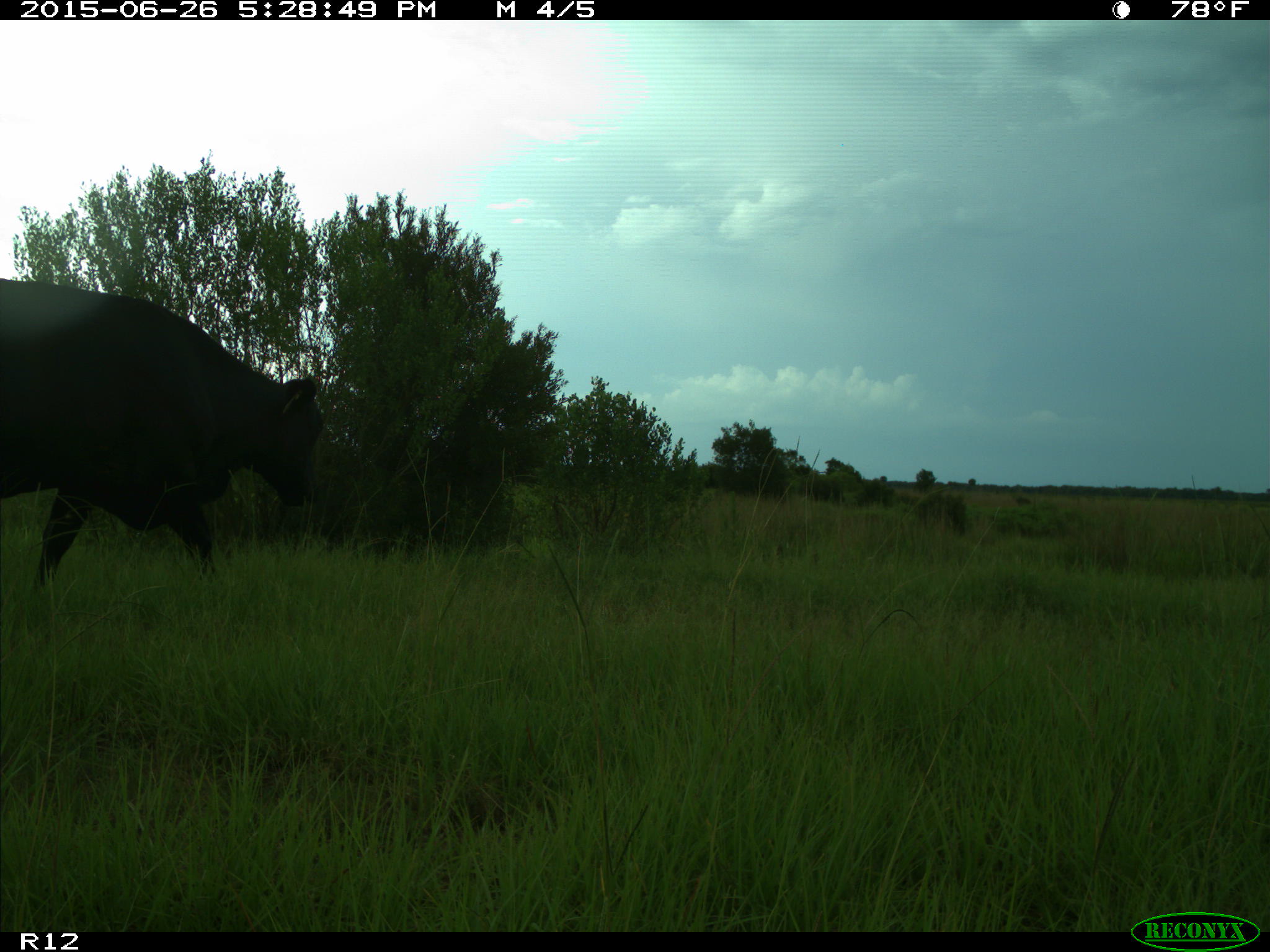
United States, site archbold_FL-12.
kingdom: Animalia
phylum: Chordata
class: Mammalia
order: Artiodactyla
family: Bovidae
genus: Bos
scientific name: Bos taurus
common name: domestic cow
Bos taurus (domestic cow).